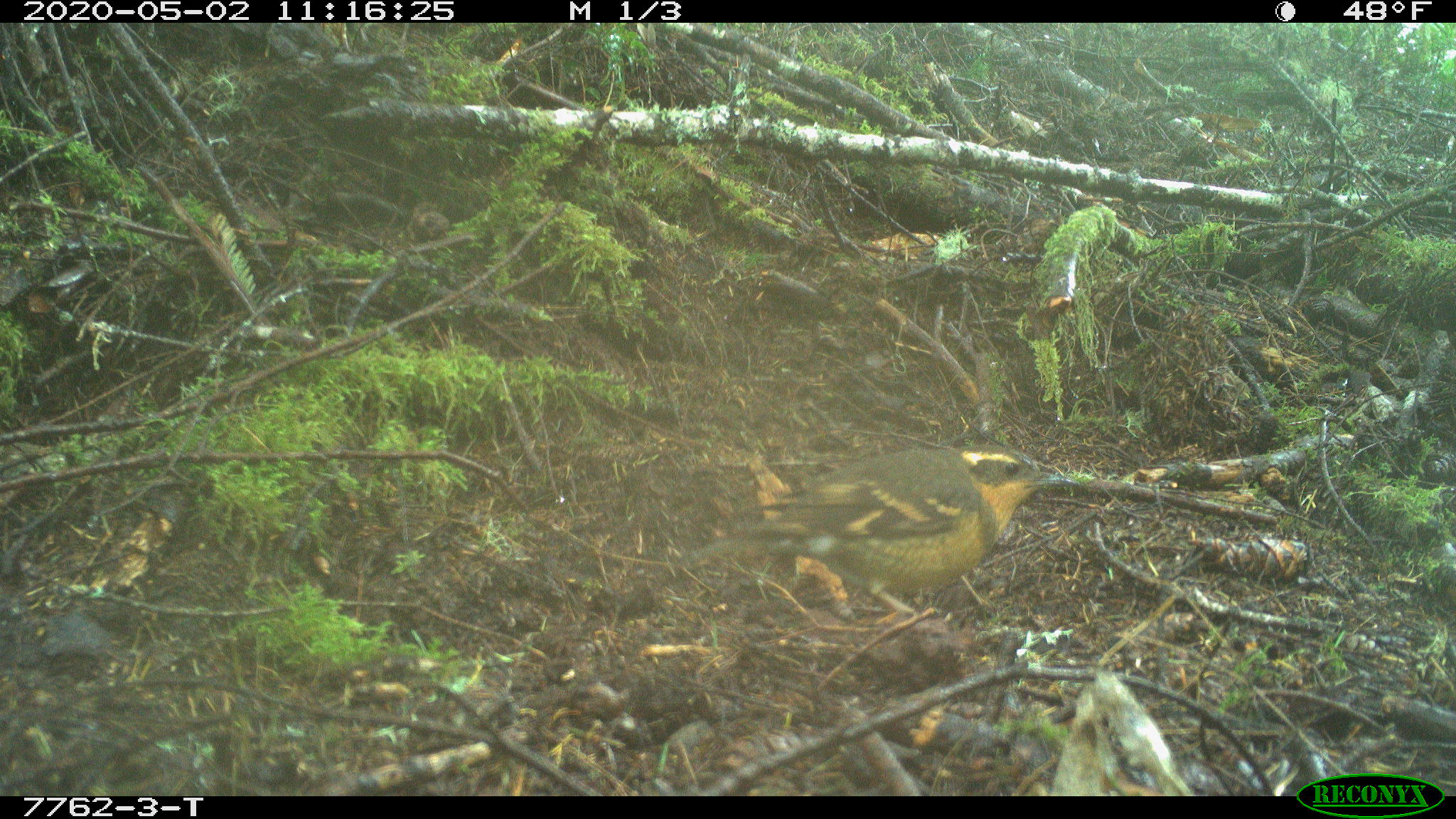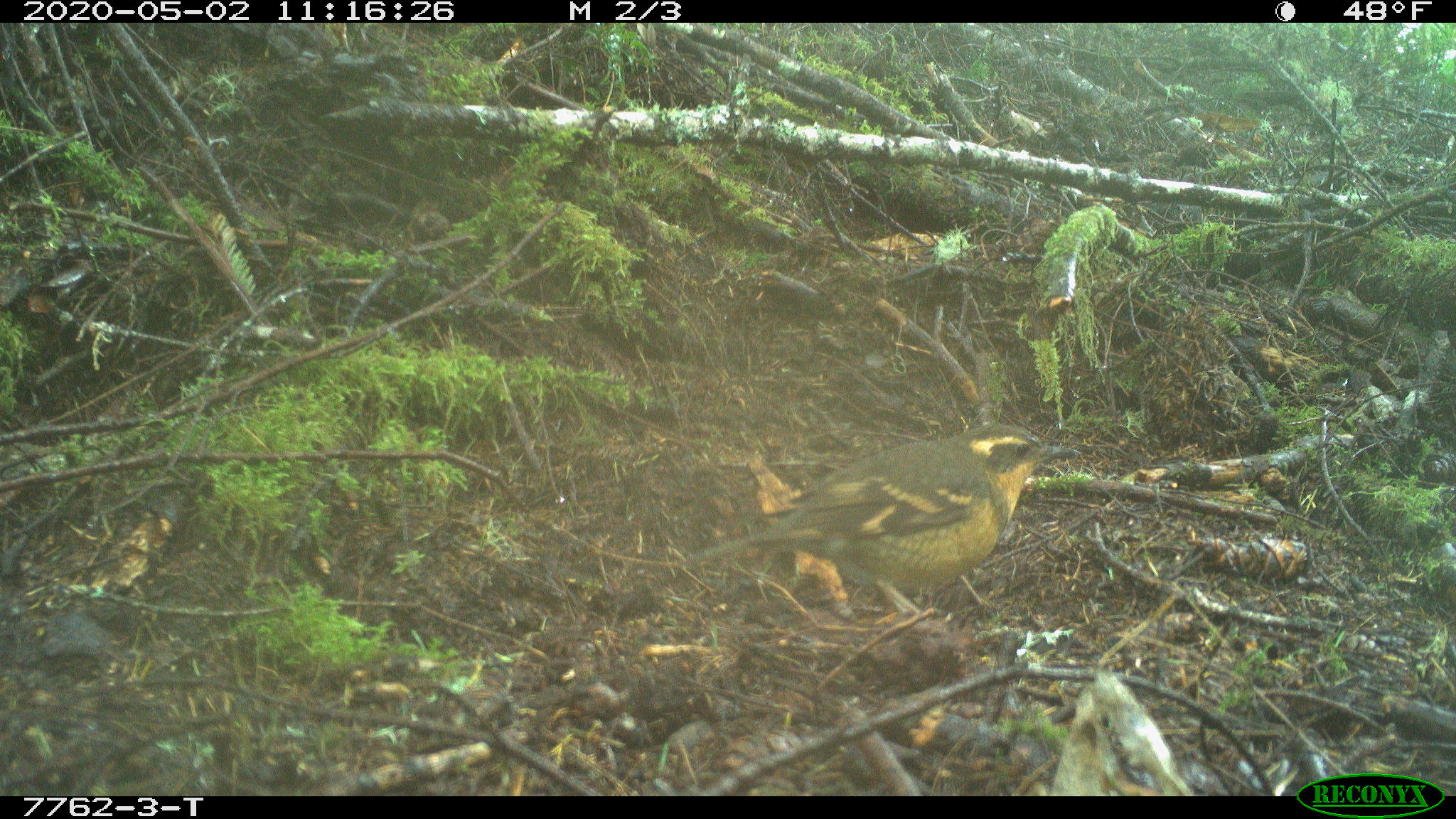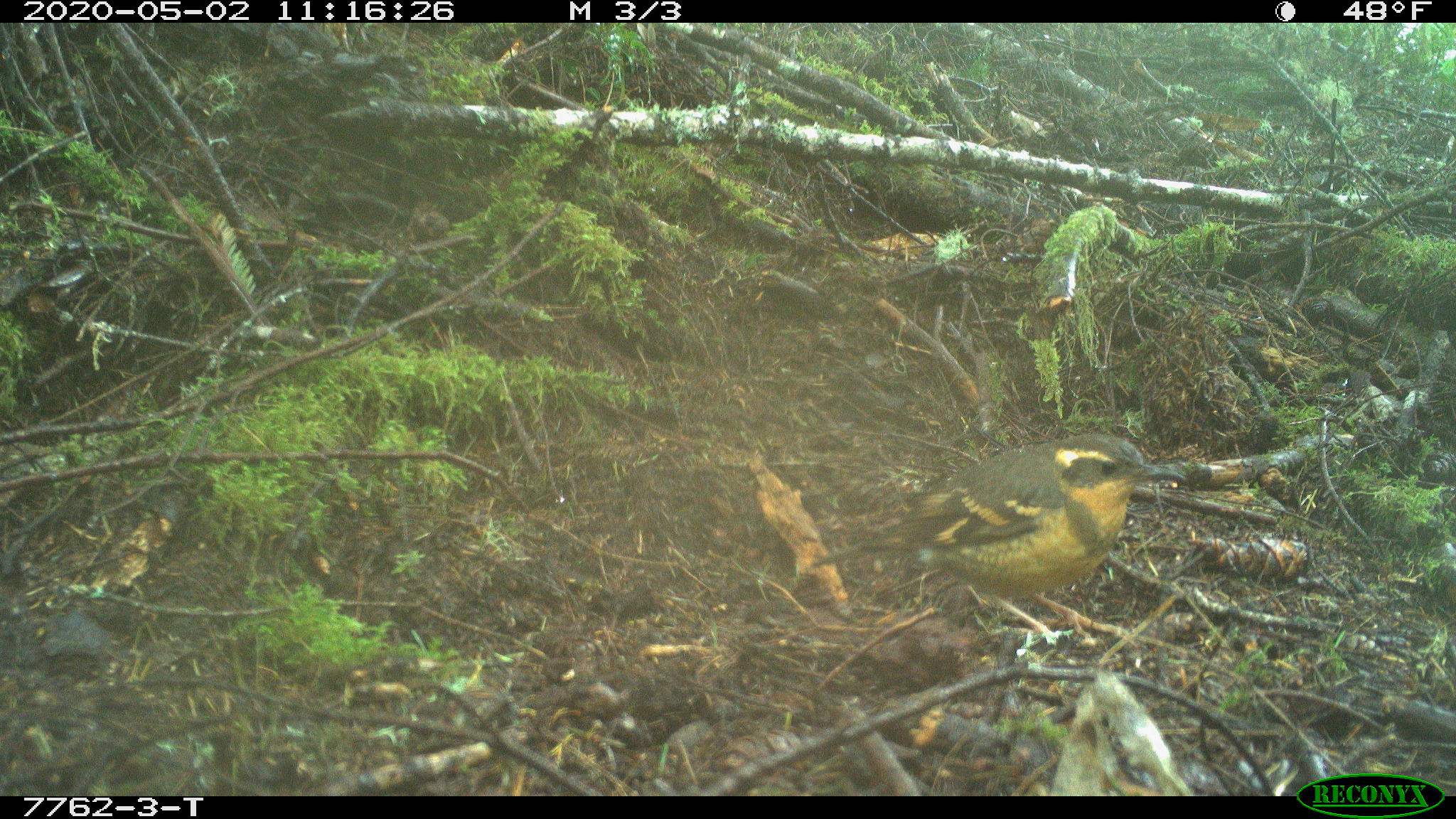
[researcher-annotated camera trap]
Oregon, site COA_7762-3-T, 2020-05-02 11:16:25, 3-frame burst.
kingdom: Animalia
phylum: Chordata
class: Aves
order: Passeriformes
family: Turdidae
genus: Ixoreus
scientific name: Ixoreus naevius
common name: varied thrush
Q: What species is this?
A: Varied thrush (Ixoreus naevius).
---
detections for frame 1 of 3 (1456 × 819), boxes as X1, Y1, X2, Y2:
varied thrush: 688, 450, 1080, 615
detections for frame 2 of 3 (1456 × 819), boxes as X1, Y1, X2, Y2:
varied thrush: 700, 429, 1080, 611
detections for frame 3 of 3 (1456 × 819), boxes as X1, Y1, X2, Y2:
varied thrush: 822, 435, 1187, 639